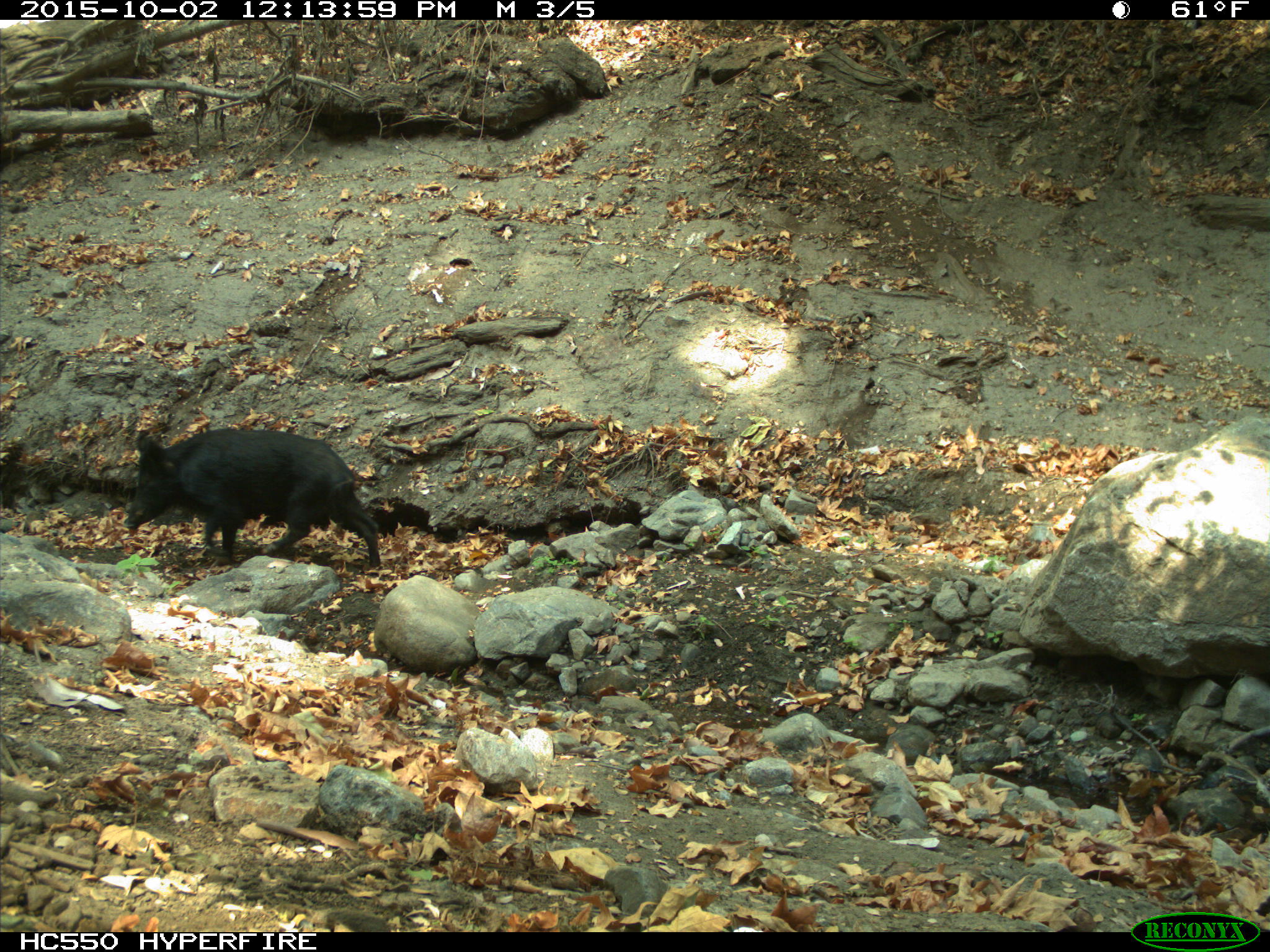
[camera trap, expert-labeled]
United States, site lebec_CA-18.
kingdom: Animalia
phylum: Chordata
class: Mammalia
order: Artiodactyla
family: Suidae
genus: Sus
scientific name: Sus scrofa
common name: wild boar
Sus scrofa (wild boar).